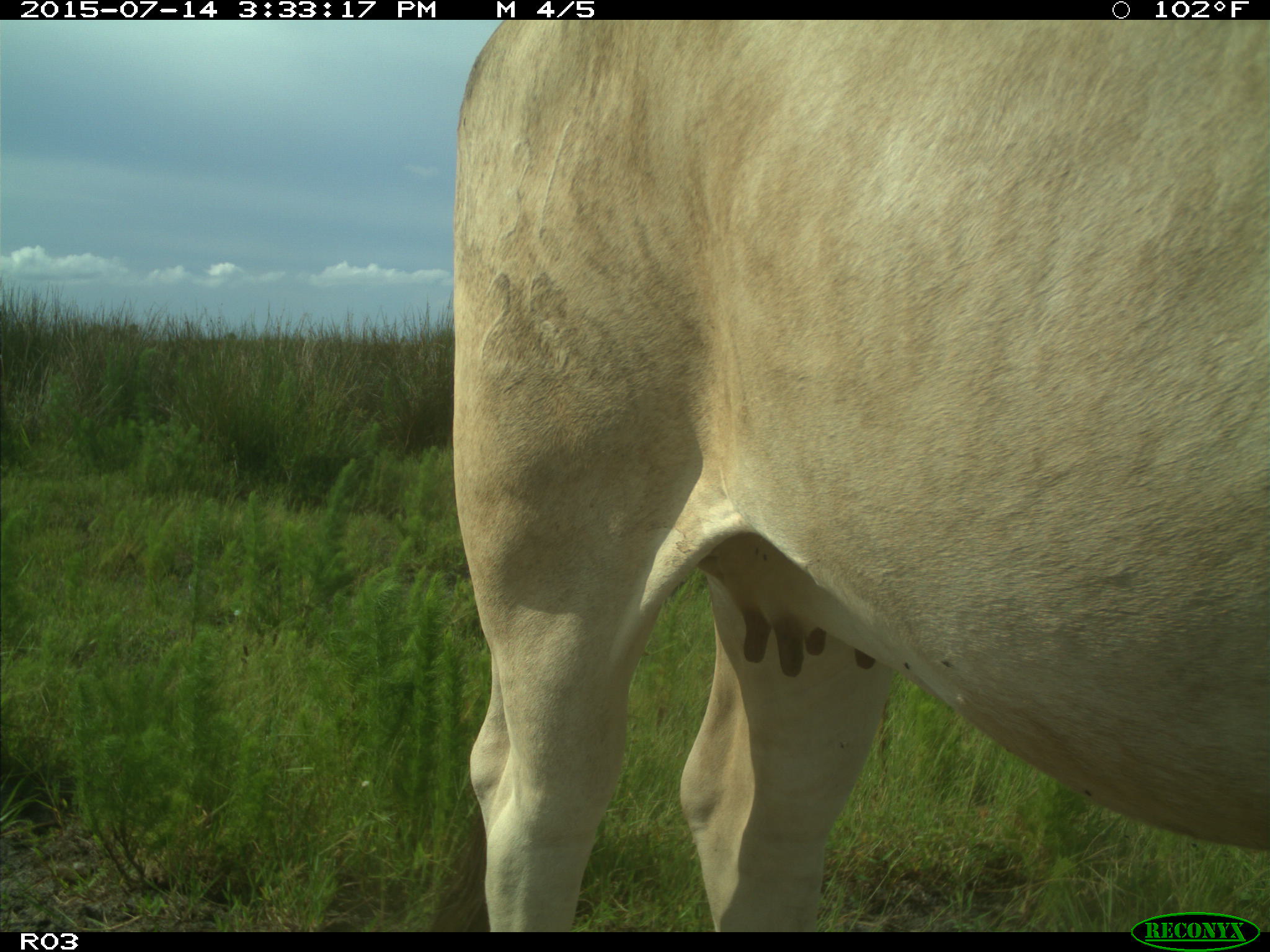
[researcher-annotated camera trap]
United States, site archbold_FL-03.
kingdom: Animalia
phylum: Chordata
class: Mammalia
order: Artiodactyla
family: Bovidae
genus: Bos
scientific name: Bos taurus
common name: domestic cow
Bos taurus (domestic cow).